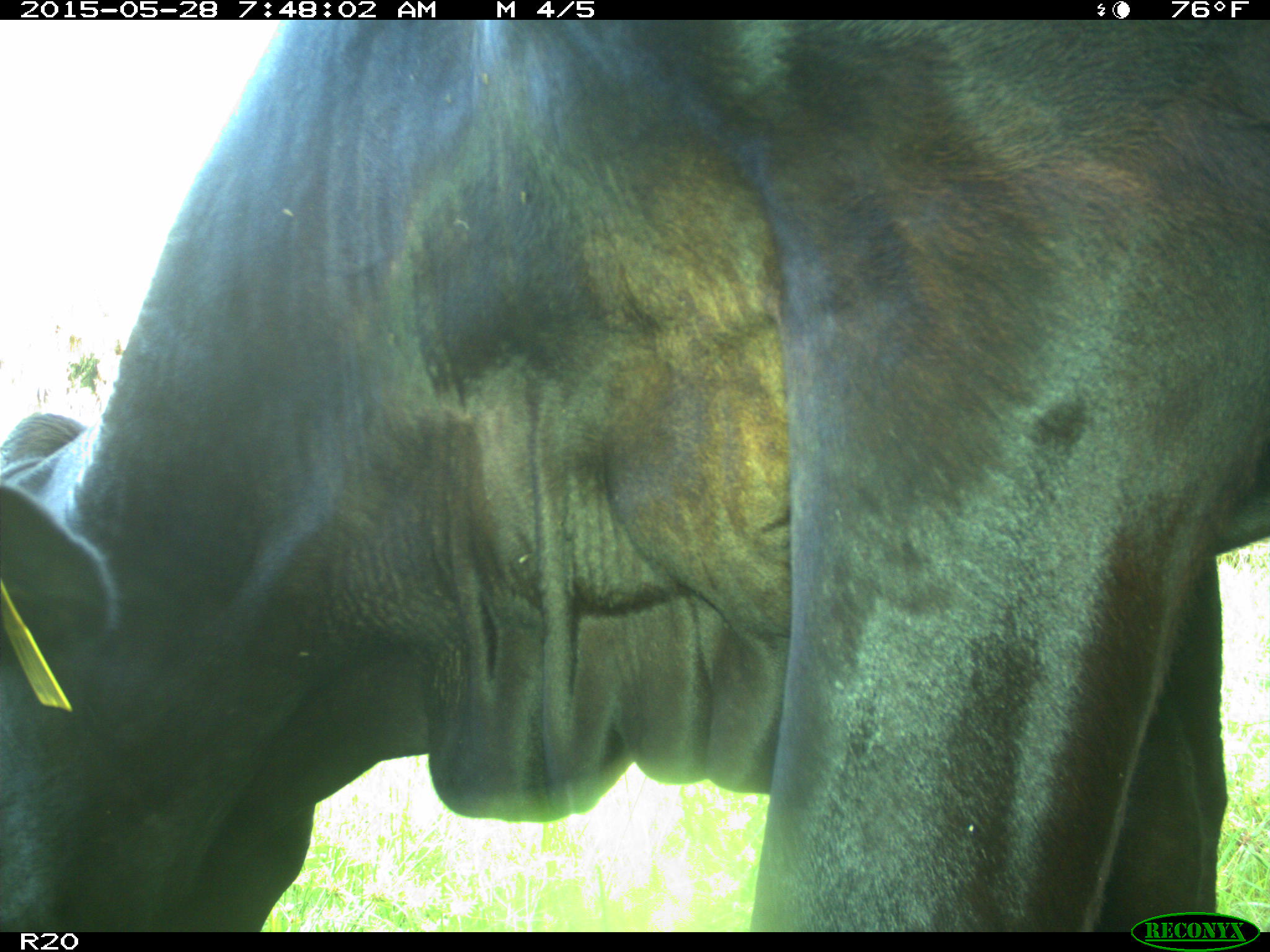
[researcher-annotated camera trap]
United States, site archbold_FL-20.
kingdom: Animalia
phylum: Chordata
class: Mammalia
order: Artiodactyla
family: Bovidae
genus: Bos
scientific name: Bos taurus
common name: domestic cow